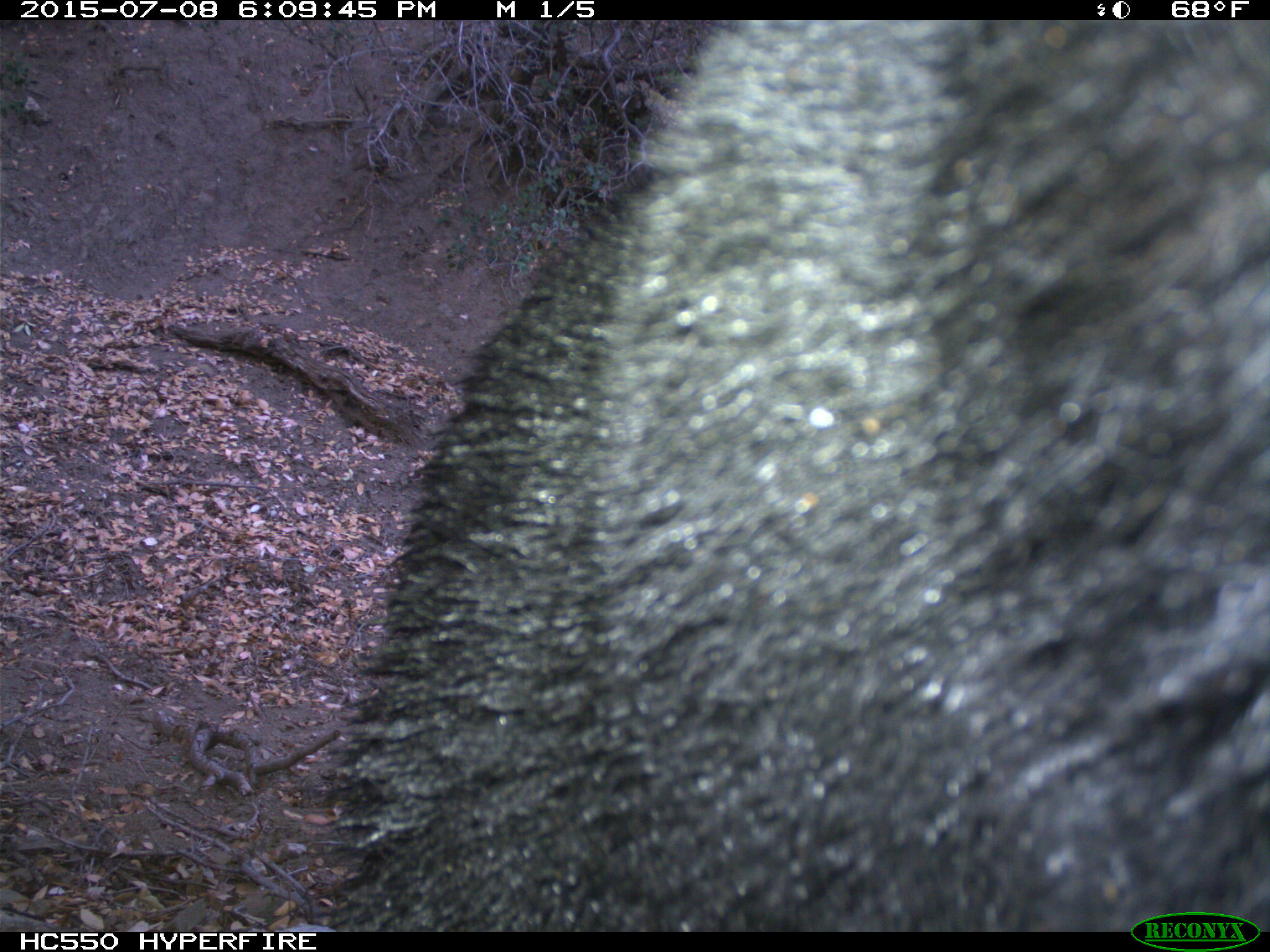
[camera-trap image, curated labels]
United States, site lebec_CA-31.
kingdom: Animalia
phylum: Chordata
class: Mammalia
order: Carnivora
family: Ursidae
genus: Ursus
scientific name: Ursus americanus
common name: american black bear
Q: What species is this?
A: Ursus americanus (american black bear).